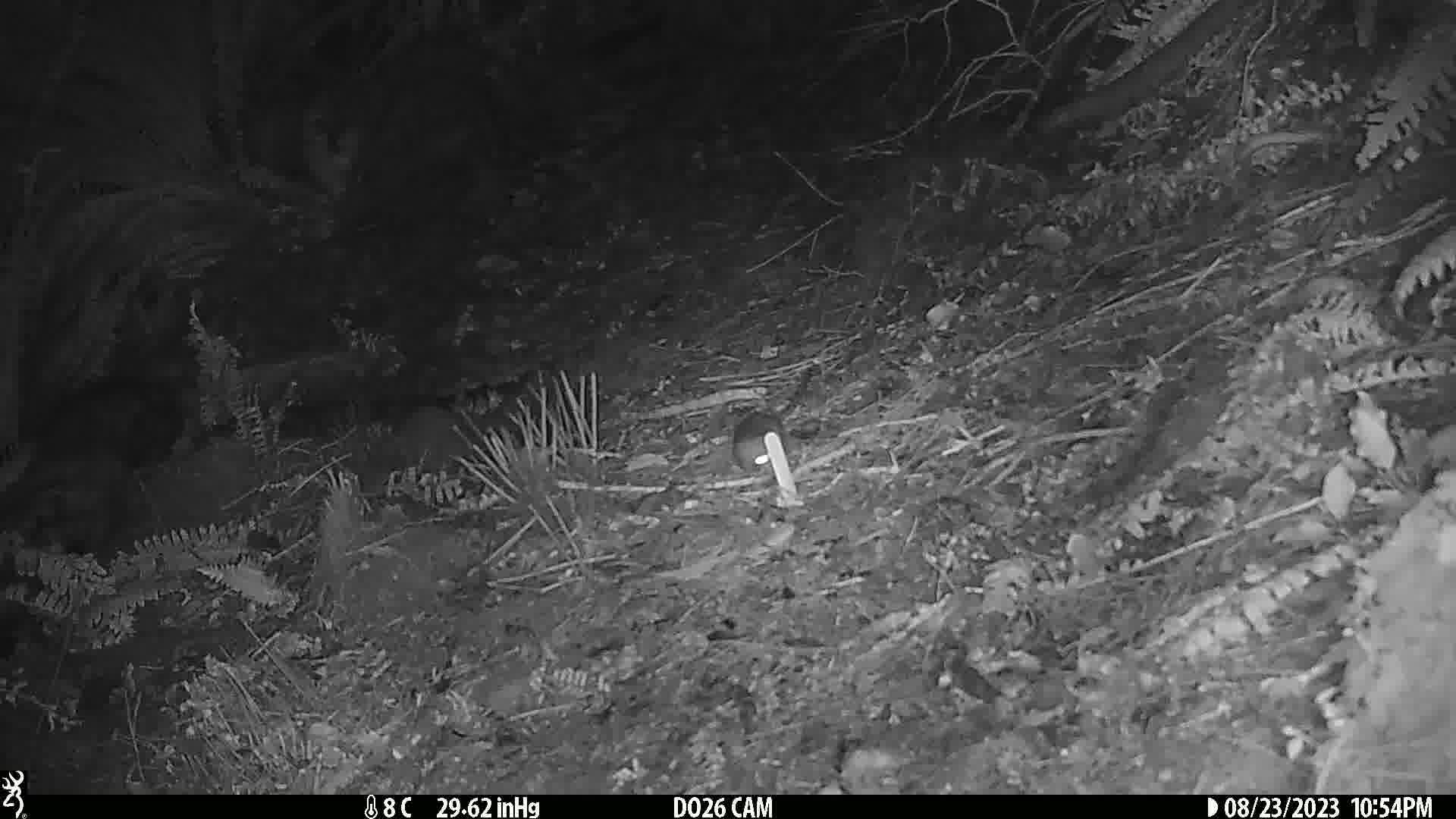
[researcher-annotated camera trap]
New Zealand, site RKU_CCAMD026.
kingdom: Animalia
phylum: Chordata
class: Mammalia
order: Rodentia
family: Muridae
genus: Rattus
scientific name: Rattus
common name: rat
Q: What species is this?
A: Rat (Rattus).